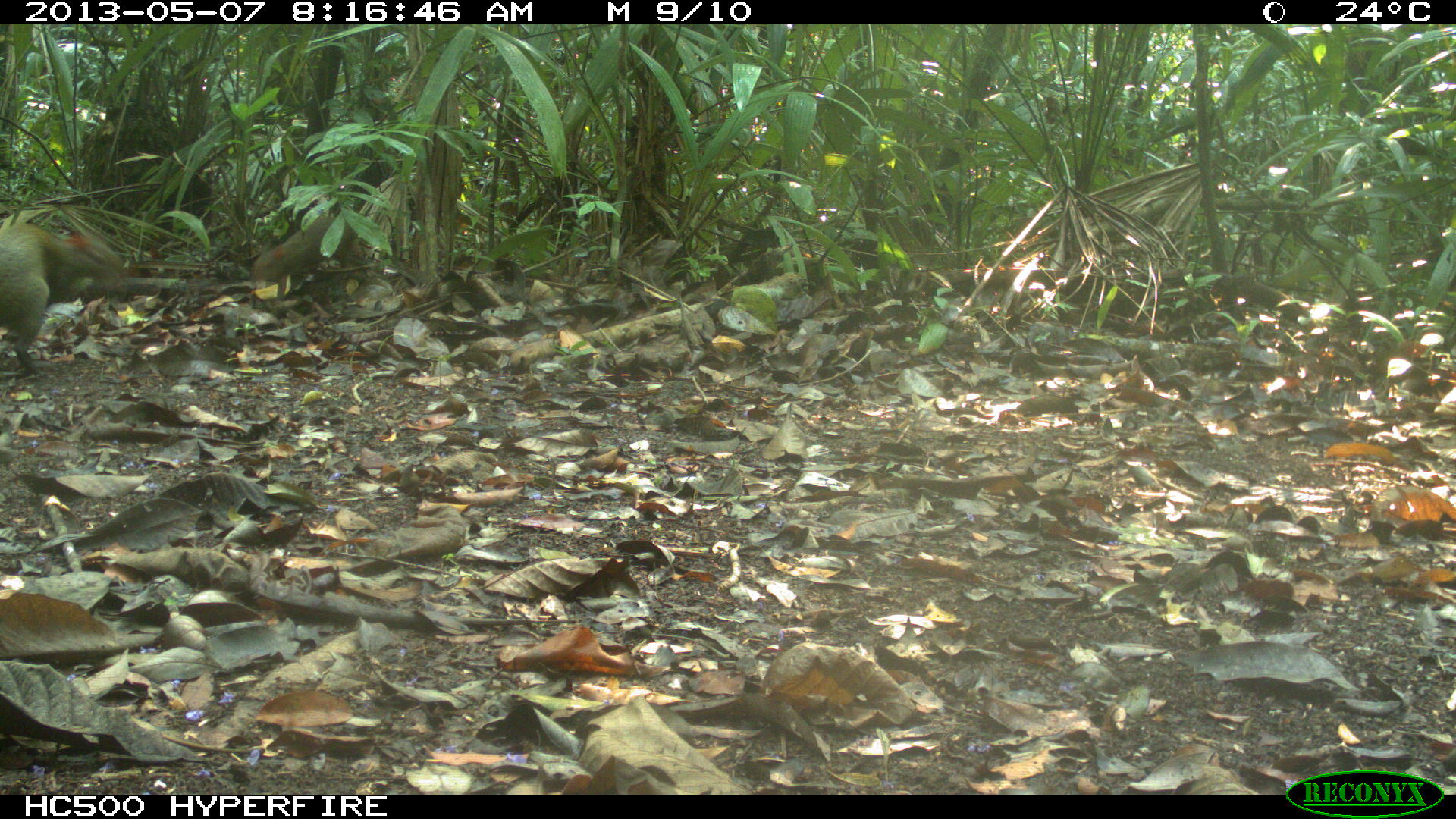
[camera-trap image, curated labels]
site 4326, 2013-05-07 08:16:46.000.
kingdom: Animalia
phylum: Chordata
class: Mammalia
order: Rodentia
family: Dasyproctidae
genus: Dasyprocta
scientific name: Dasyprocta punctata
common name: central american agouti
Dasyprocta punctata (central american agouti), count 2.